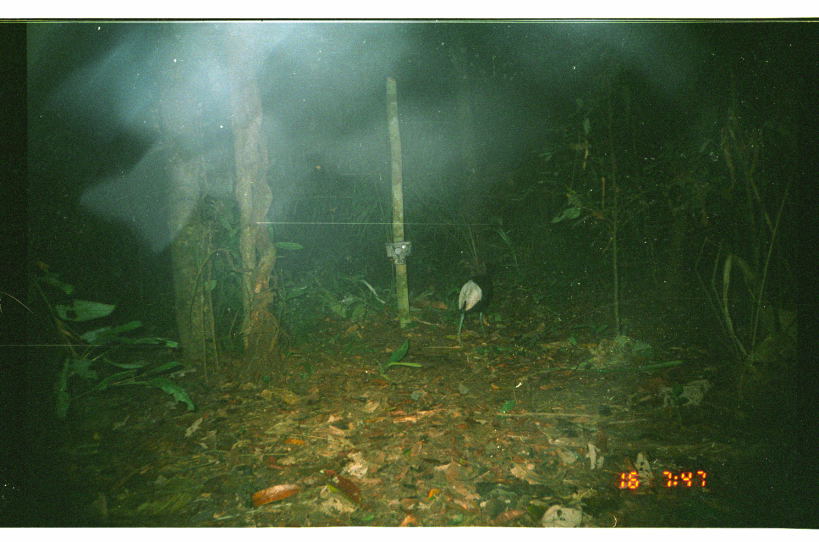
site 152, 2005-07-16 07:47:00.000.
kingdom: Animalia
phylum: Chordata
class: Aves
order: Gruiformes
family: Psophiidae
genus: Psophia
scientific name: Psophia leucoptera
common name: pale-winged trumpeter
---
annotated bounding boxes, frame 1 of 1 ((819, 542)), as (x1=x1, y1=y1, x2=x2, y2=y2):
psophia leucoptera: (x1=456, y1=262, x2=496, y2=345)